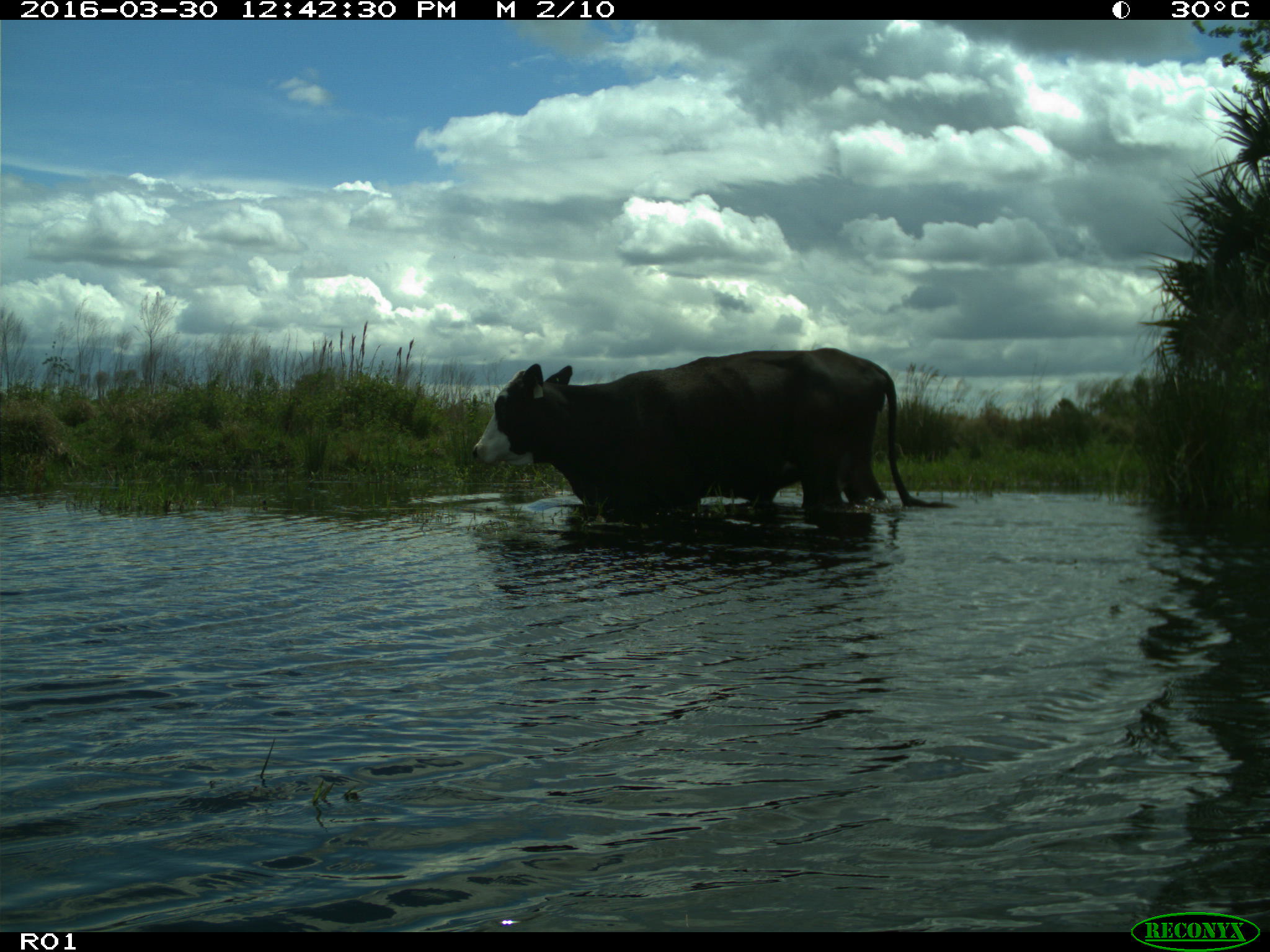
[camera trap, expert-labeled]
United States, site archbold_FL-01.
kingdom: Animalia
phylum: Chordata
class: Mammalia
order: Artiodactyla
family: Bovidae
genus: Bos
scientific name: Bos taurus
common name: domestic cow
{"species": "Bos taurus (domestic cow)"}